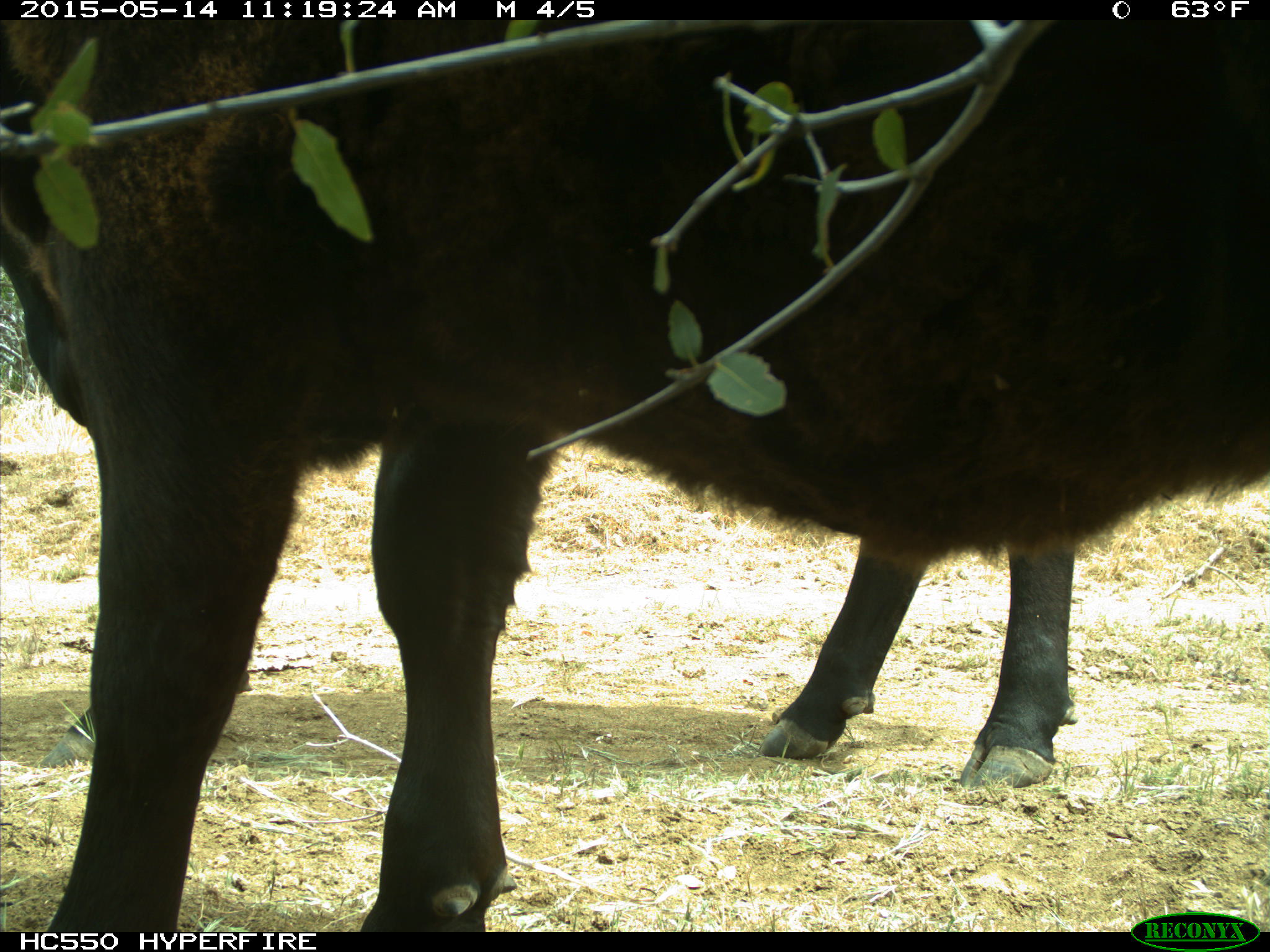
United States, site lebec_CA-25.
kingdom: Animalia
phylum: Chordata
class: Mammalia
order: Artiodactyla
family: Bovidae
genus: Bos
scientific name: Bos taurus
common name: domestic cow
Bos taurus (domestic cow).